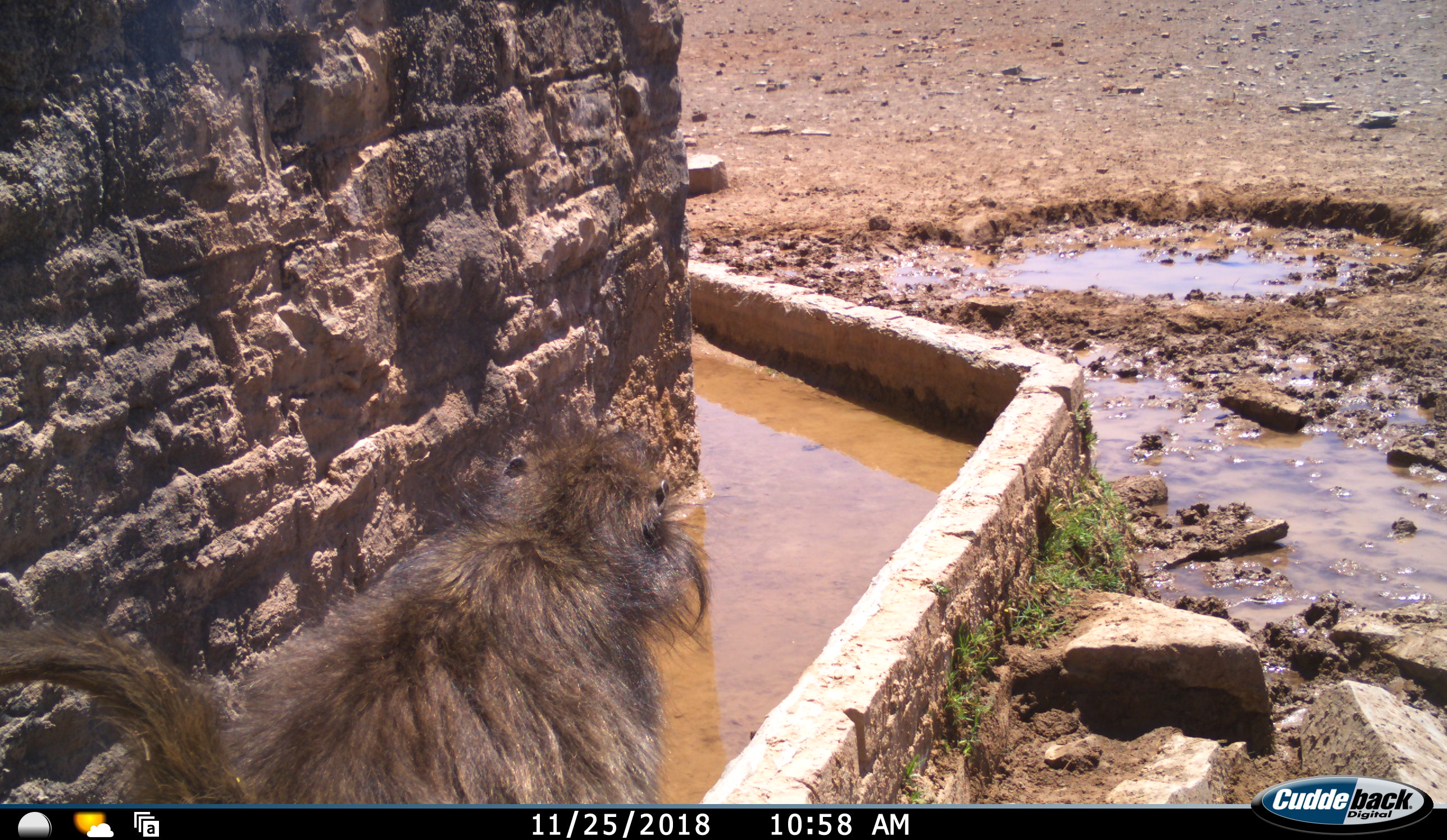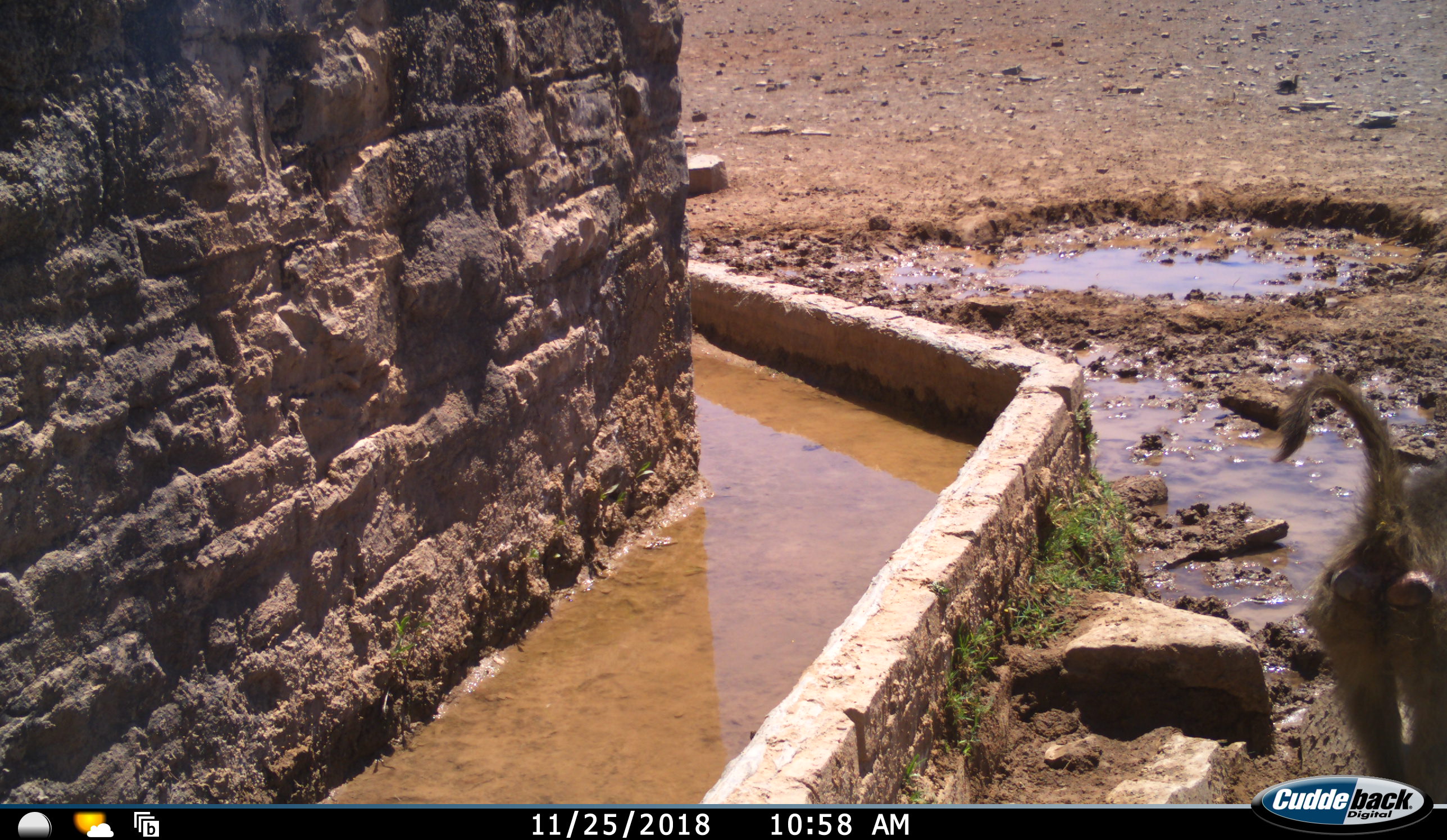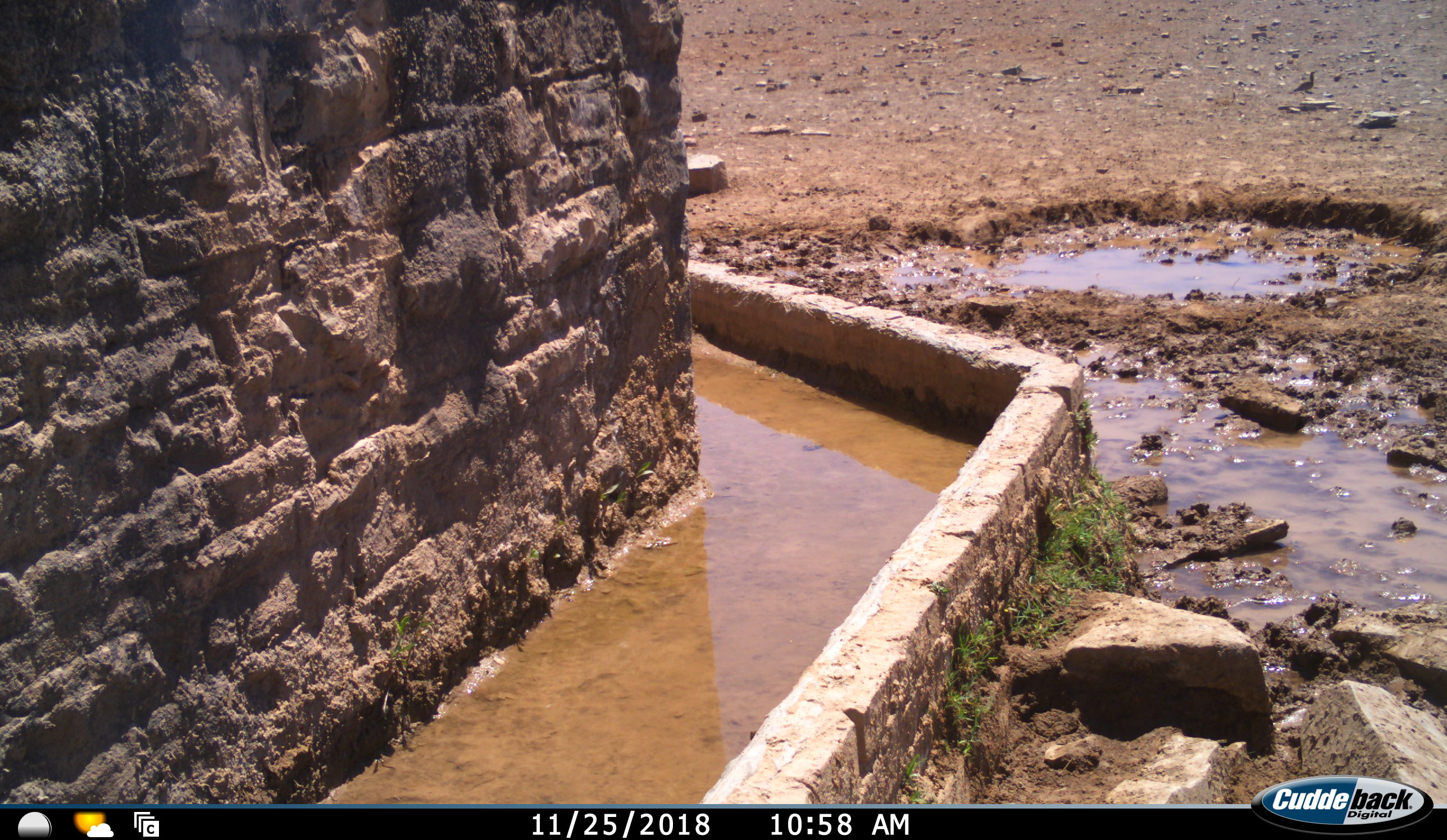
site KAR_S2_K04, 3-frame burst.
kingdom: Animalia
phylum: Chordata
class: Mammalia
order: Primates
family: Cercopithecidae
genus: Papio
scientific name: Papio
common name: baboon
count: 1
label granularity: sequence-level